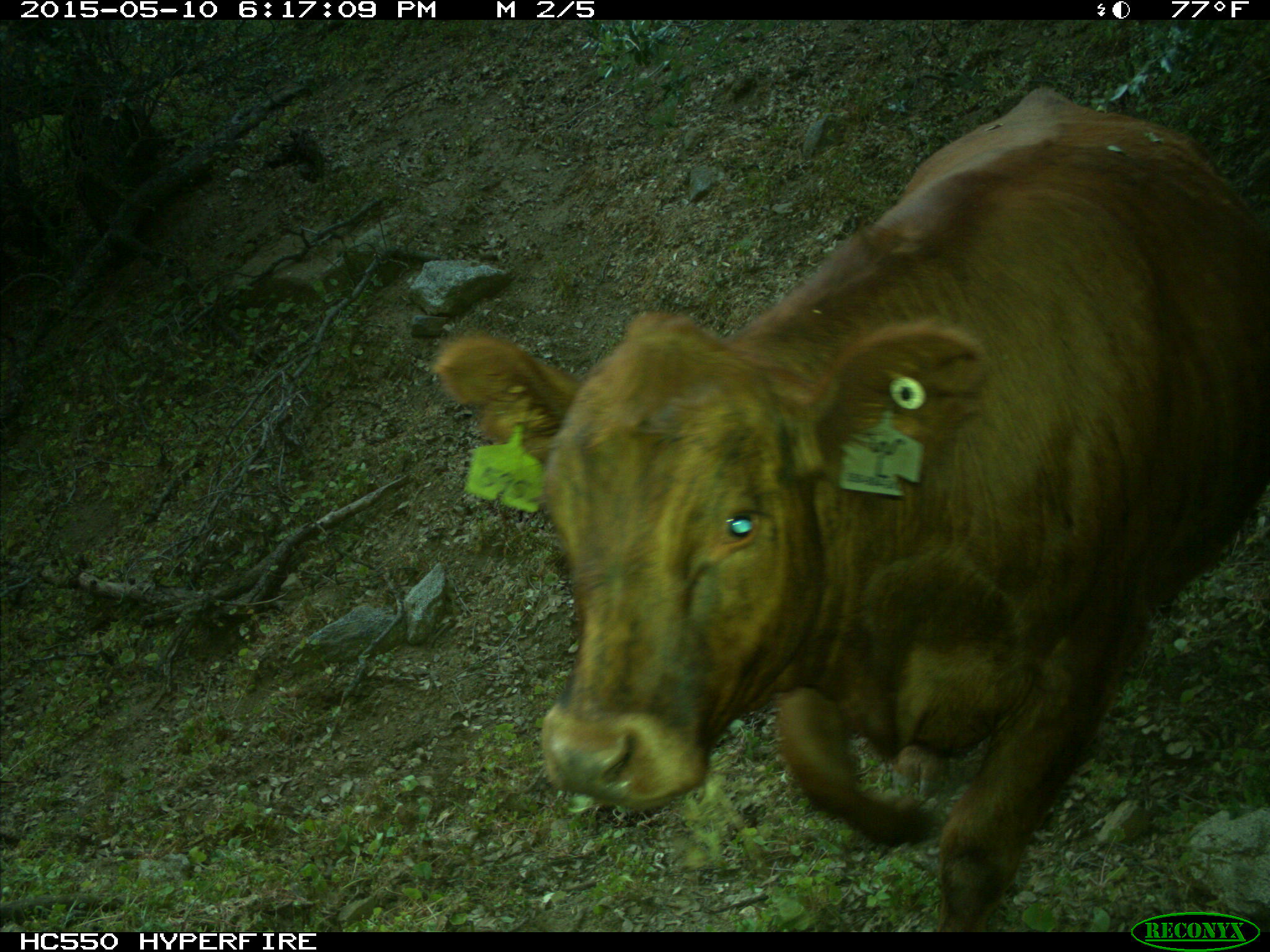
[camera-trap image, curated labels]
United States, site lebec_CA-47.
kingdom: Animalia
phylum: Chordata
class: Mammalia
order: Artiodactyla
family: Bovidae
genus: Bos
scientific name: Bos taurus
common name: domestic cow